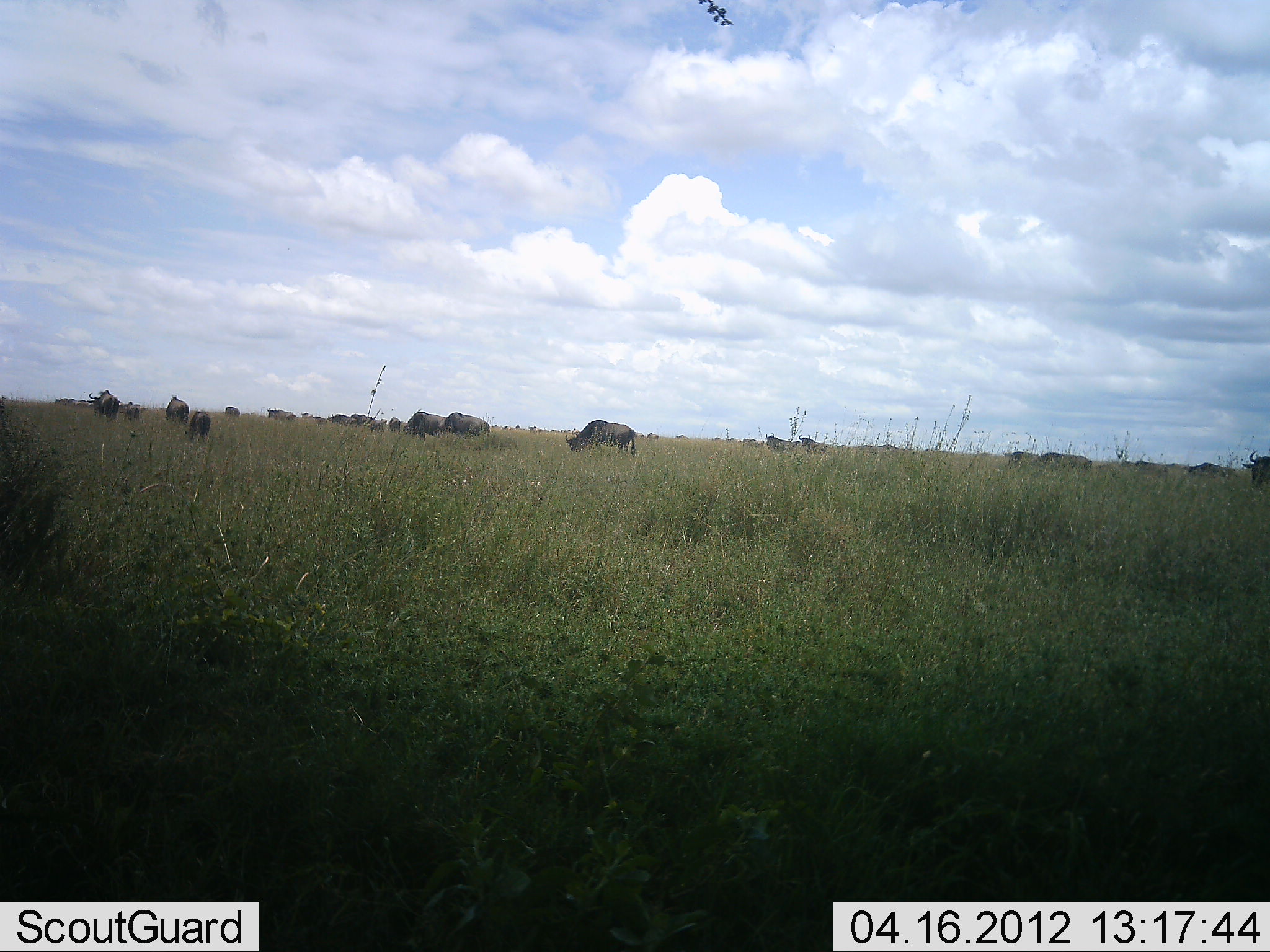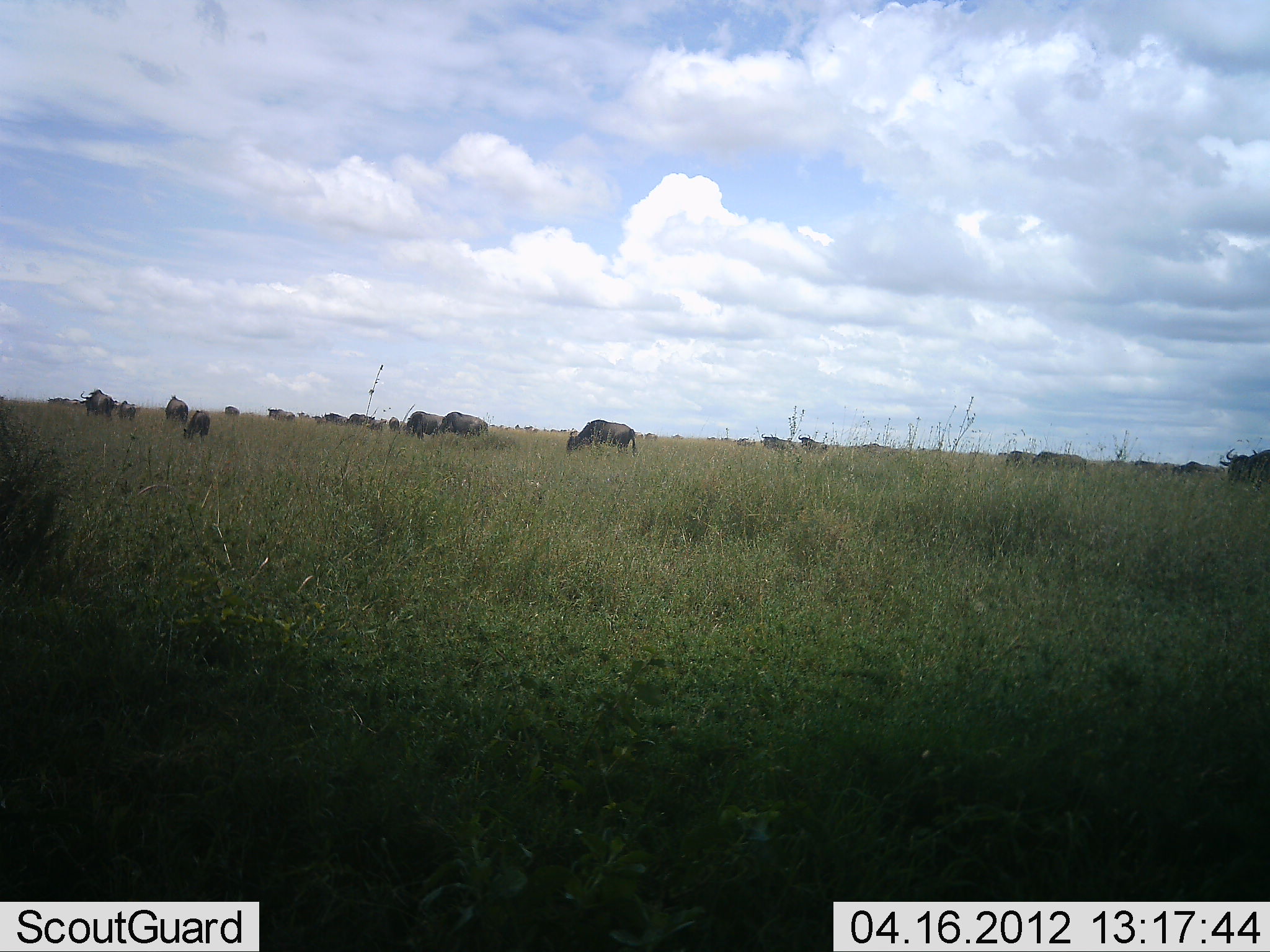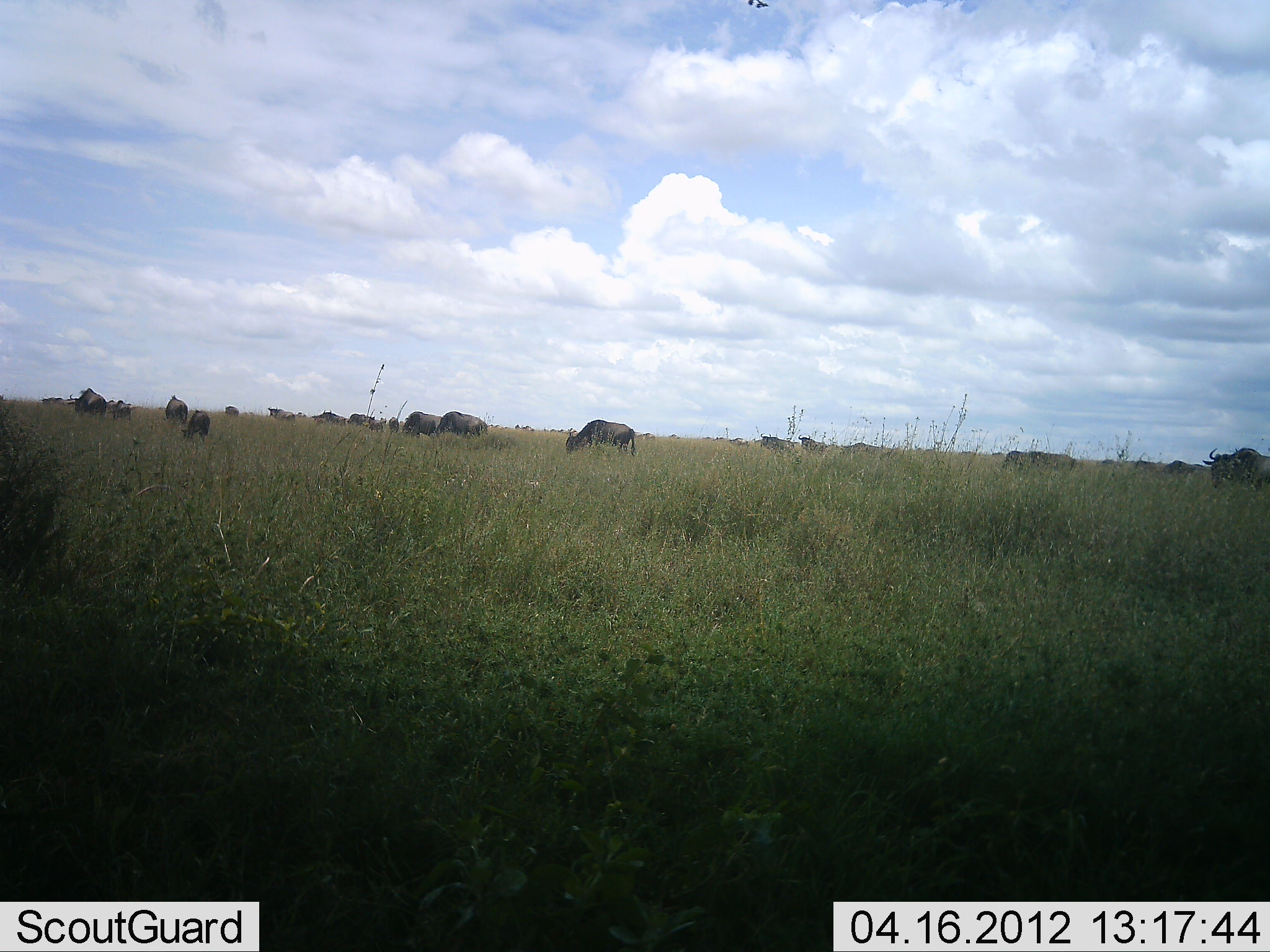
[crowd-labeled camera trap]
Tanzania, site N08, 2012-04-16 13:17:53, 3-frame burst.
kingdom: Animalia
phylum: Chordata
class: Mammalia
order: Artiodactyla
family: Bovidae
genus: Connochaetes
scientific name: Connochaetes taurinus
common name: blue wildebeest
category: wildebeest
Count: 11-50.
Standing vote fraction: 48%.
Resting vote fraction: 0%.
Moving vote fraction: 52%.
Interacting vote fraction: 0%.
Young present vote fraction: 5%.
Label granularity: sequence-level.